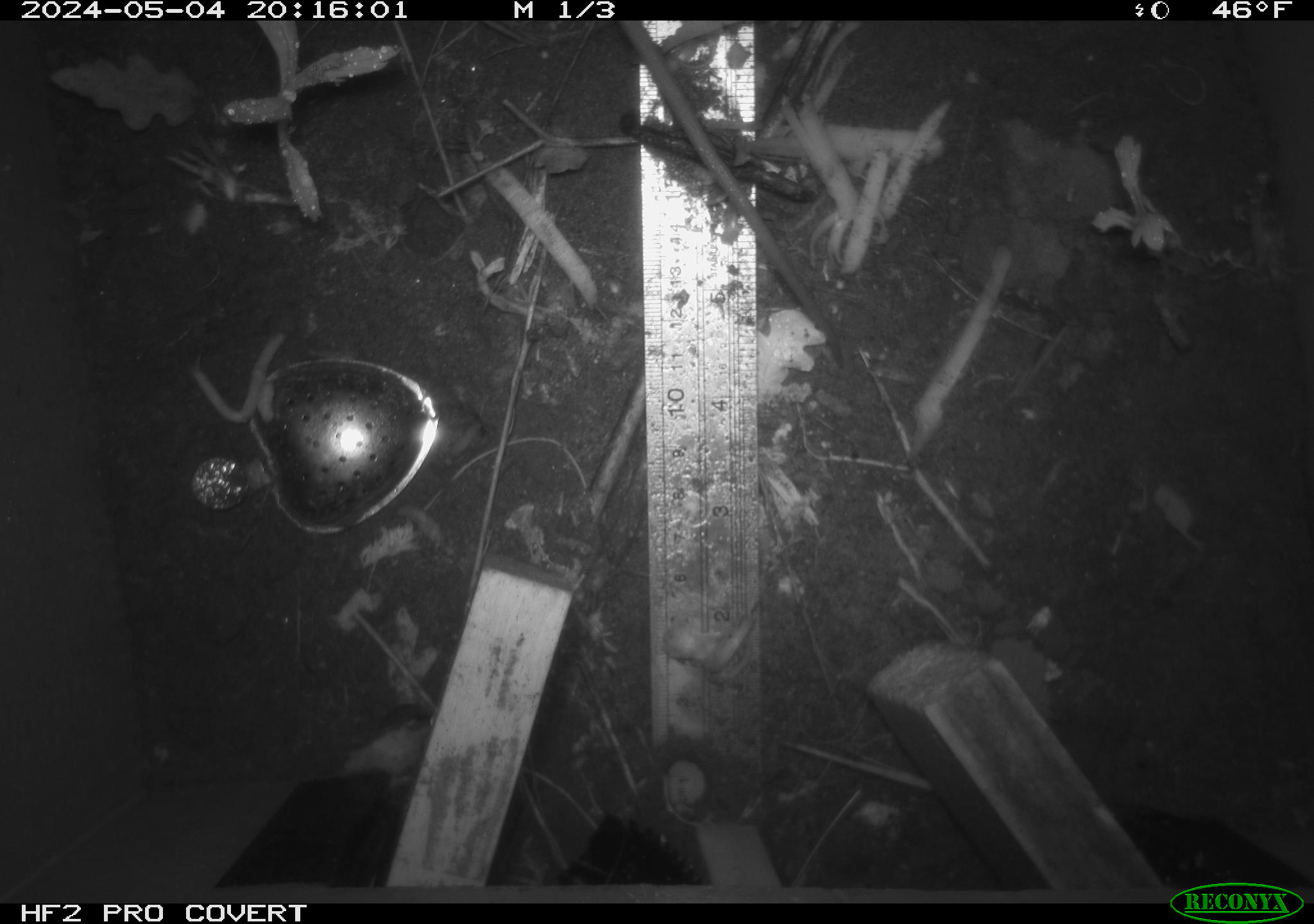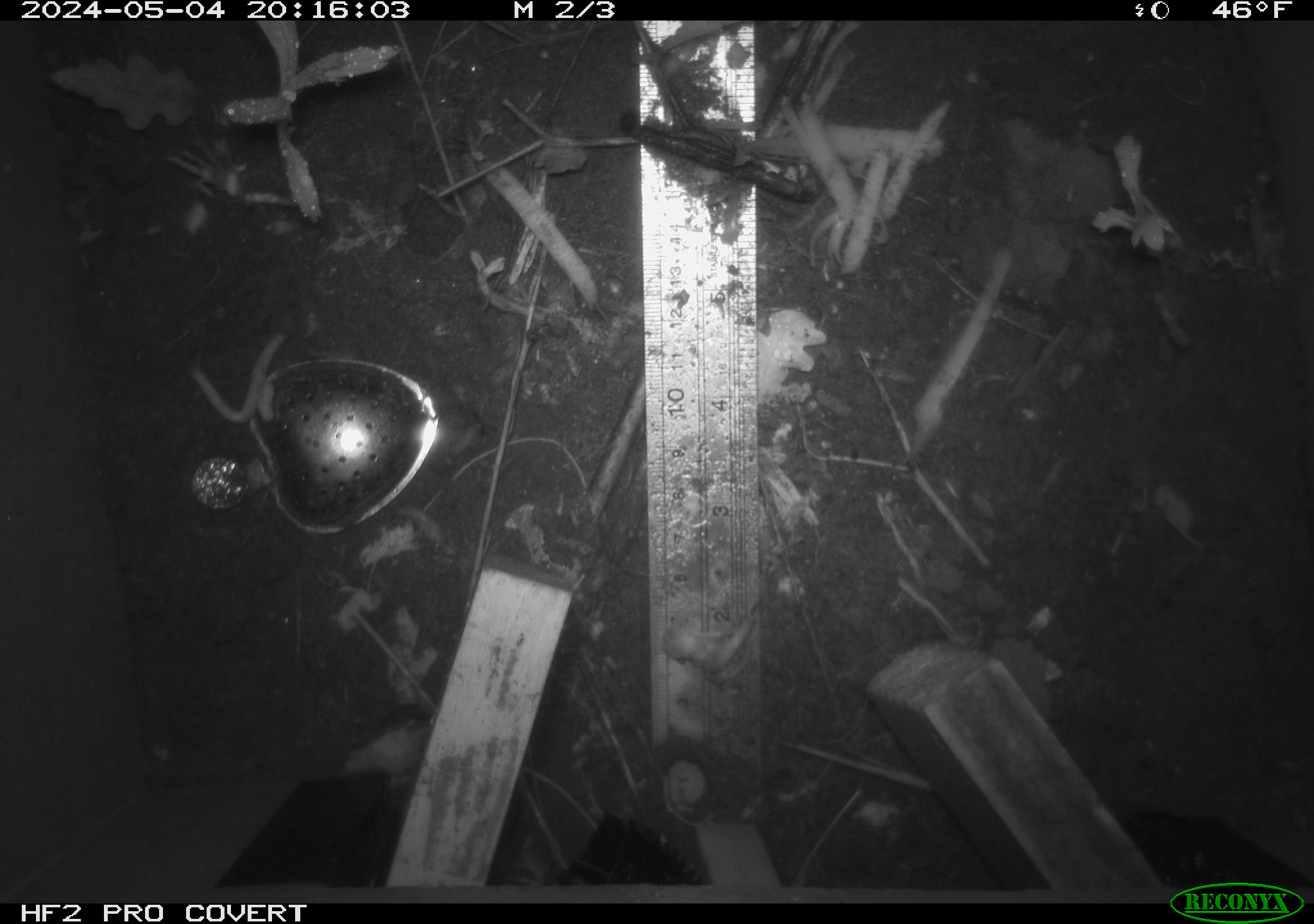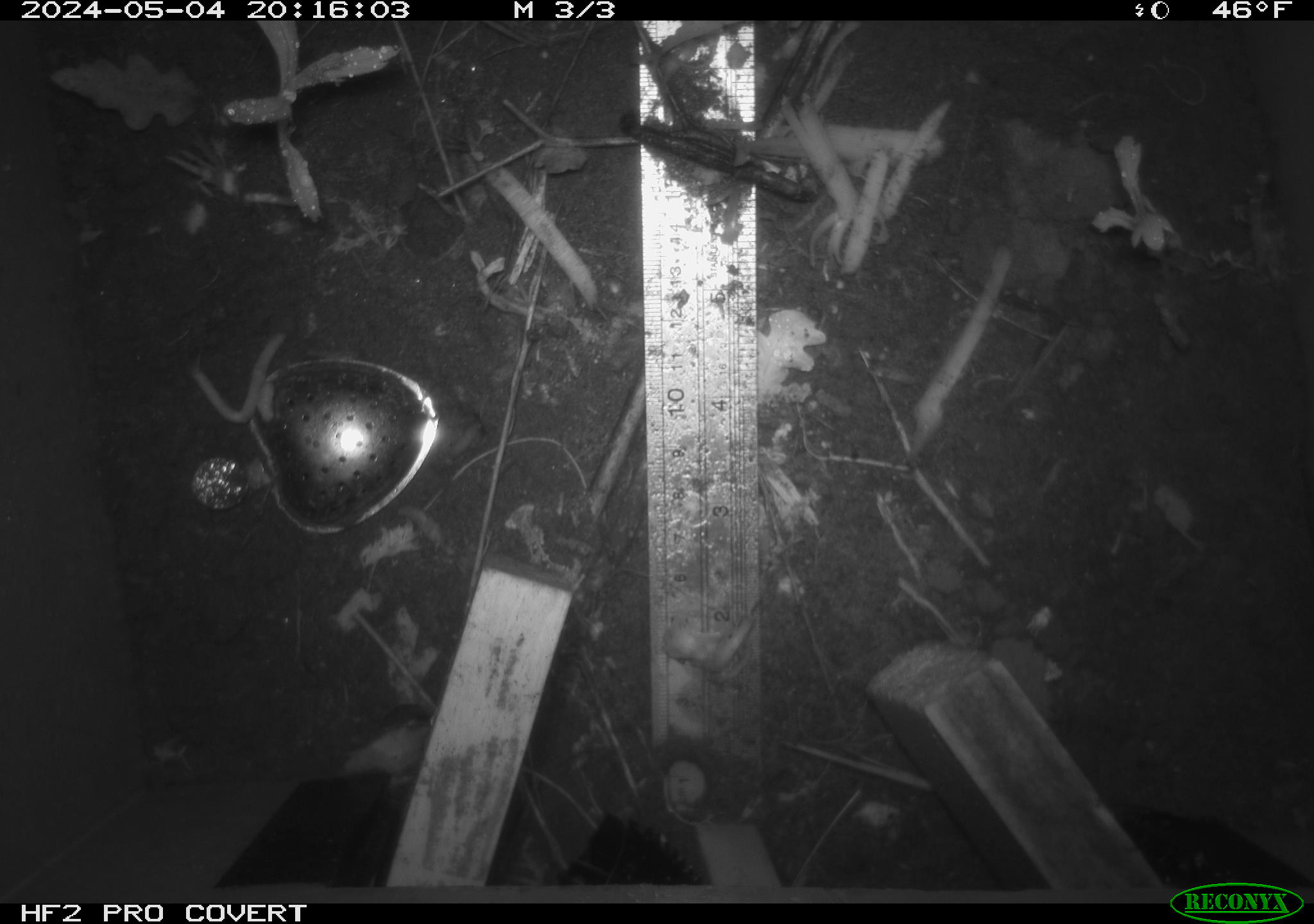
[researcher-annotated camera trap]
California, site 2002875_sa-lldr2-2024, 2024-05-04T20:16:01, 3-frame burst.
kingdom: Animalia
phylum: Chordata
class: Mammalia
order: Rodentia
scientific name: Rodentia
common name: rodent